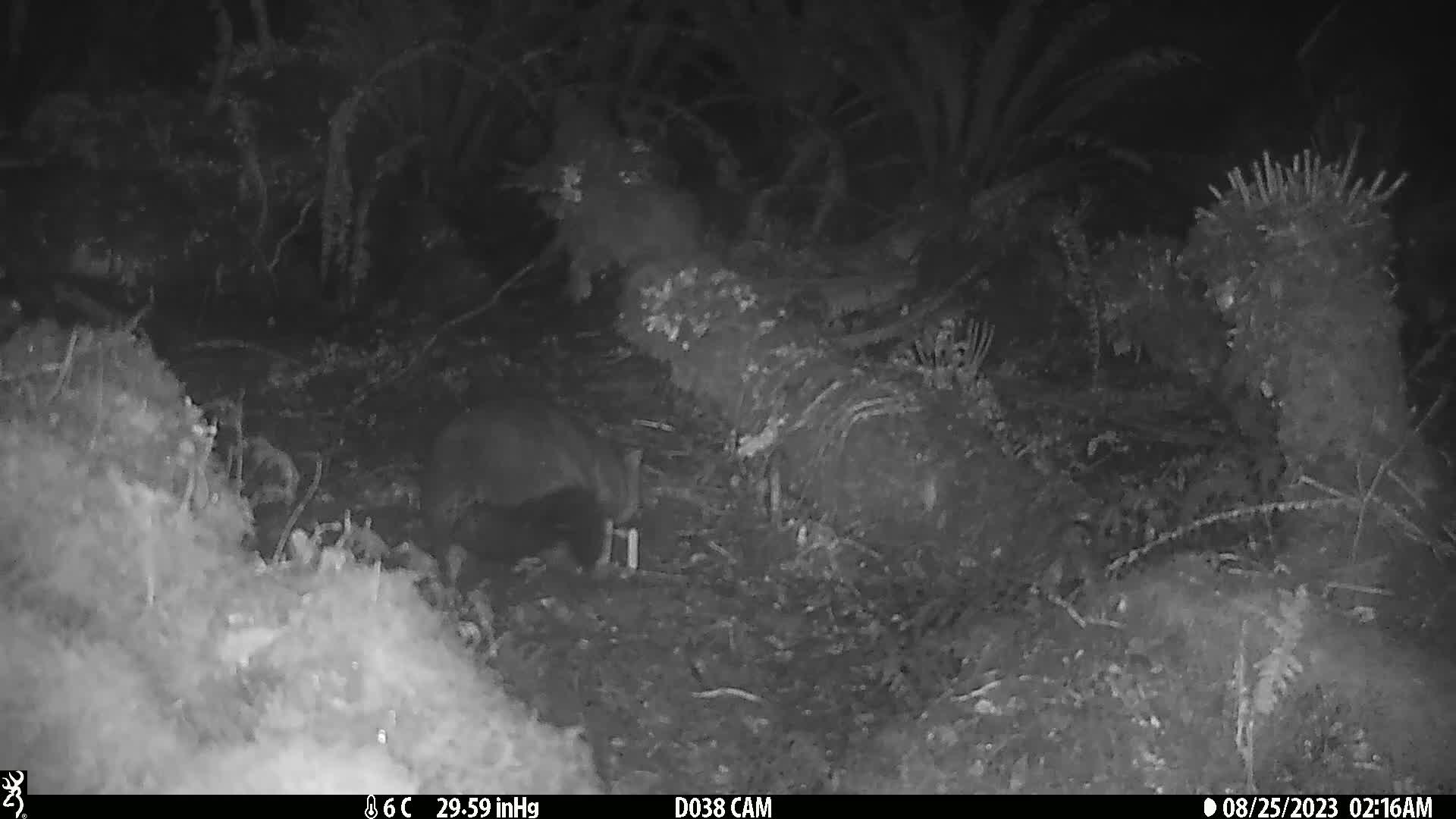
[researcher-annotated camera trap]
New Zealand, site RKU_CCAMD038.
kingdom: Animalia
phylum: Chordata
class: Mammalia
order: Diprotodontia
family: Phalangeridae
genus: Trichosurus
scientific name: Trichosurus vulpecula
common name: common brushtail possum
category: possum